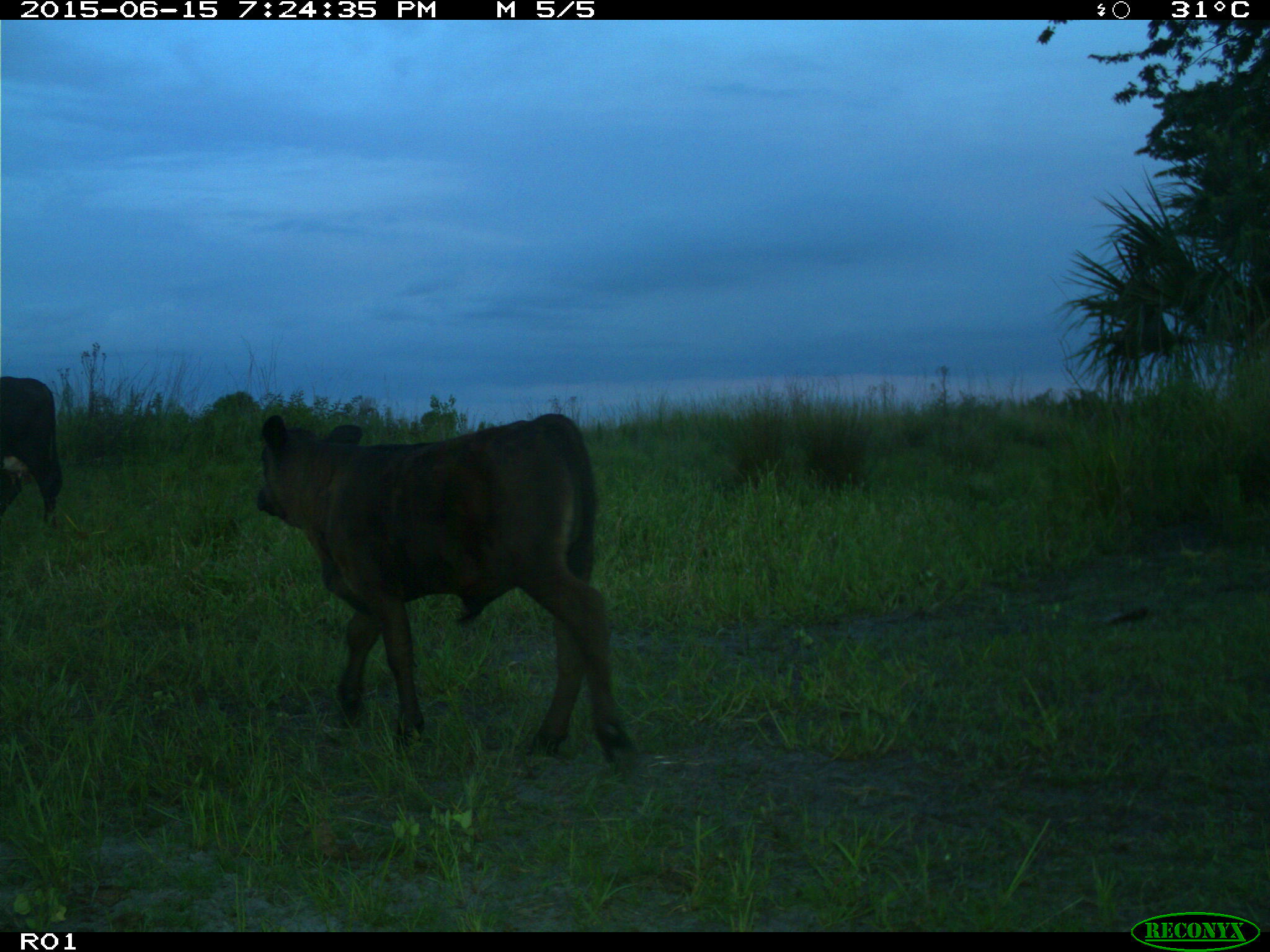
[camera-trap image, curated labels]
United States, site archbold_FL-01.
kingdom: Animalia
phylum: Chordata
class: Mammalia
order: Artiodactyla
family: Bovidae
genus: Bos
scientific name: Bos taurus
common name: domestic cow